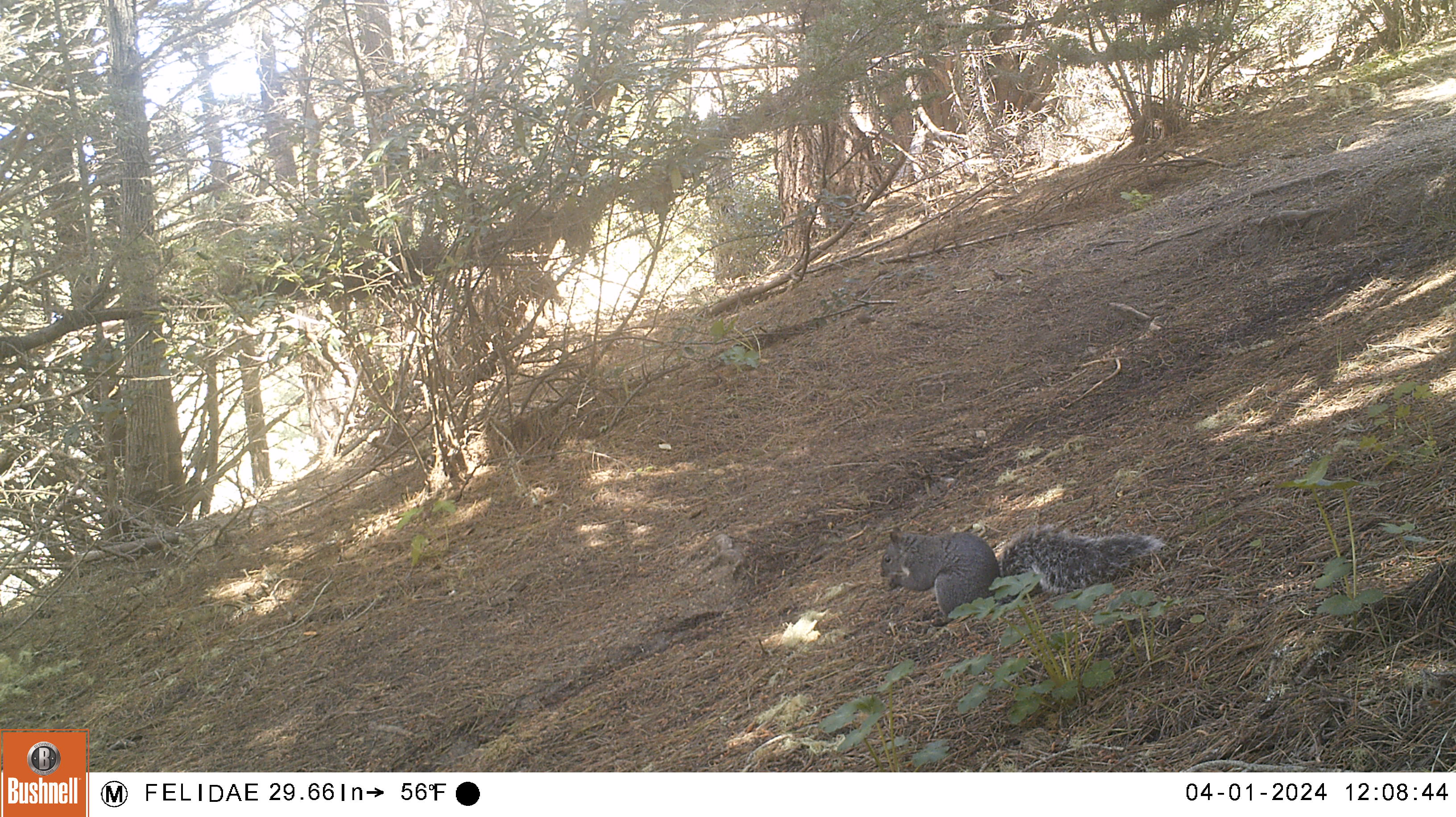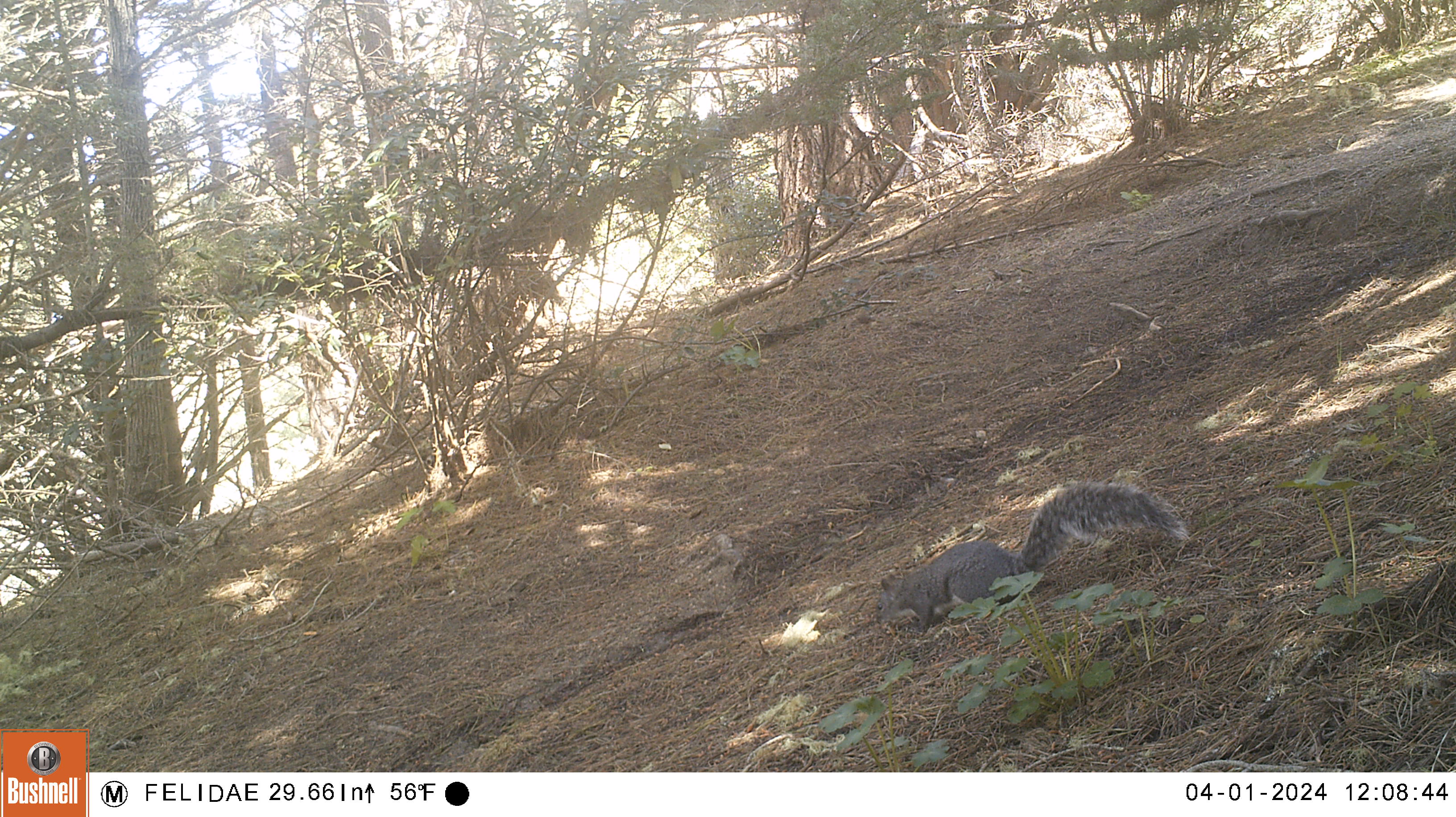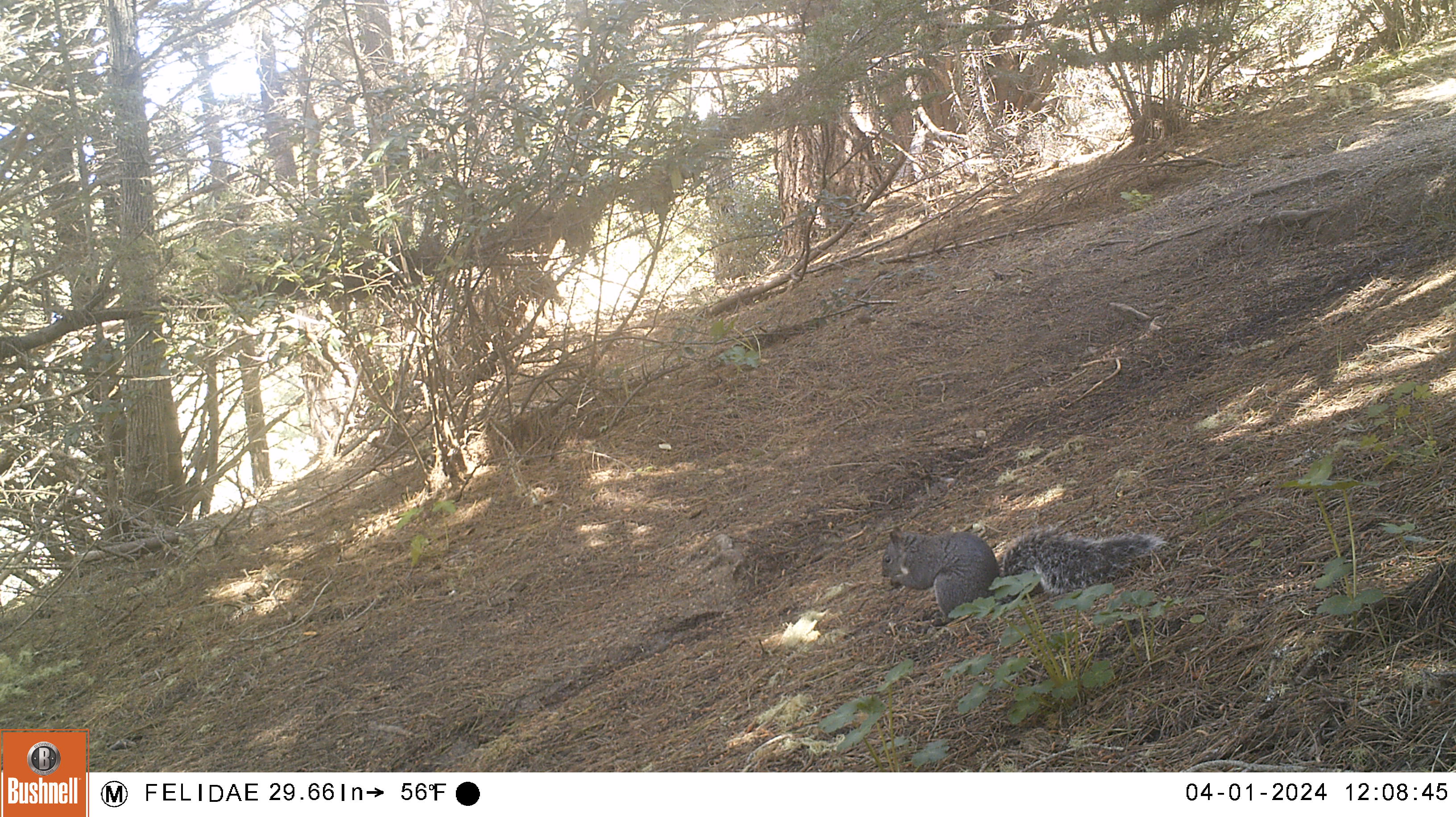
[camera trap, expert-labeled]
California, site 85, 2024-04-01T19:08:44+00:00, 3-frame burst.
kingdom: Animalia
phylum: Chordata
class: Mammalia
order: Rodentia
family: Sciuridae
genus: Sciurus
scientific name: Sciurus carolinensis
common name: eastern gray squirrel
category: eastern grey squirrel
Eastern grey squirrel (eastern gray squirrel) (Sciurus carolinensis).